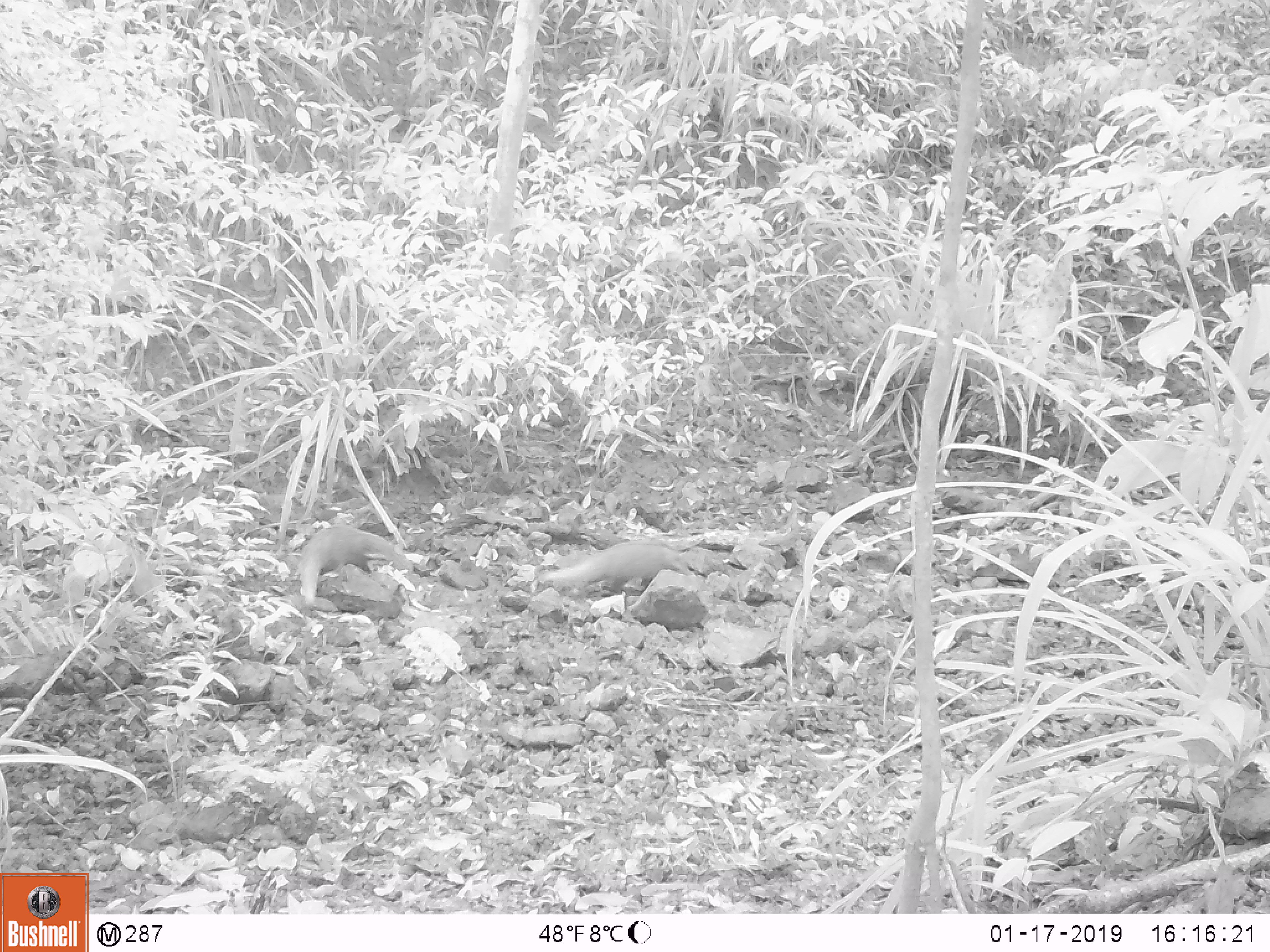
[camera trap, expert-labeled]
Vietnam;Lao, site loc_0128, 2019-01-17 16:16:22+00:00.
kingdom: Animalia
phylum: Chordata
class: Mammalia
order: Carnivora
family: Herpestidae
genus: Urva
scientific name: Urva urva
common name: crab-eating mongoose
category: crab eating mongoose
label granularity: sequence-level